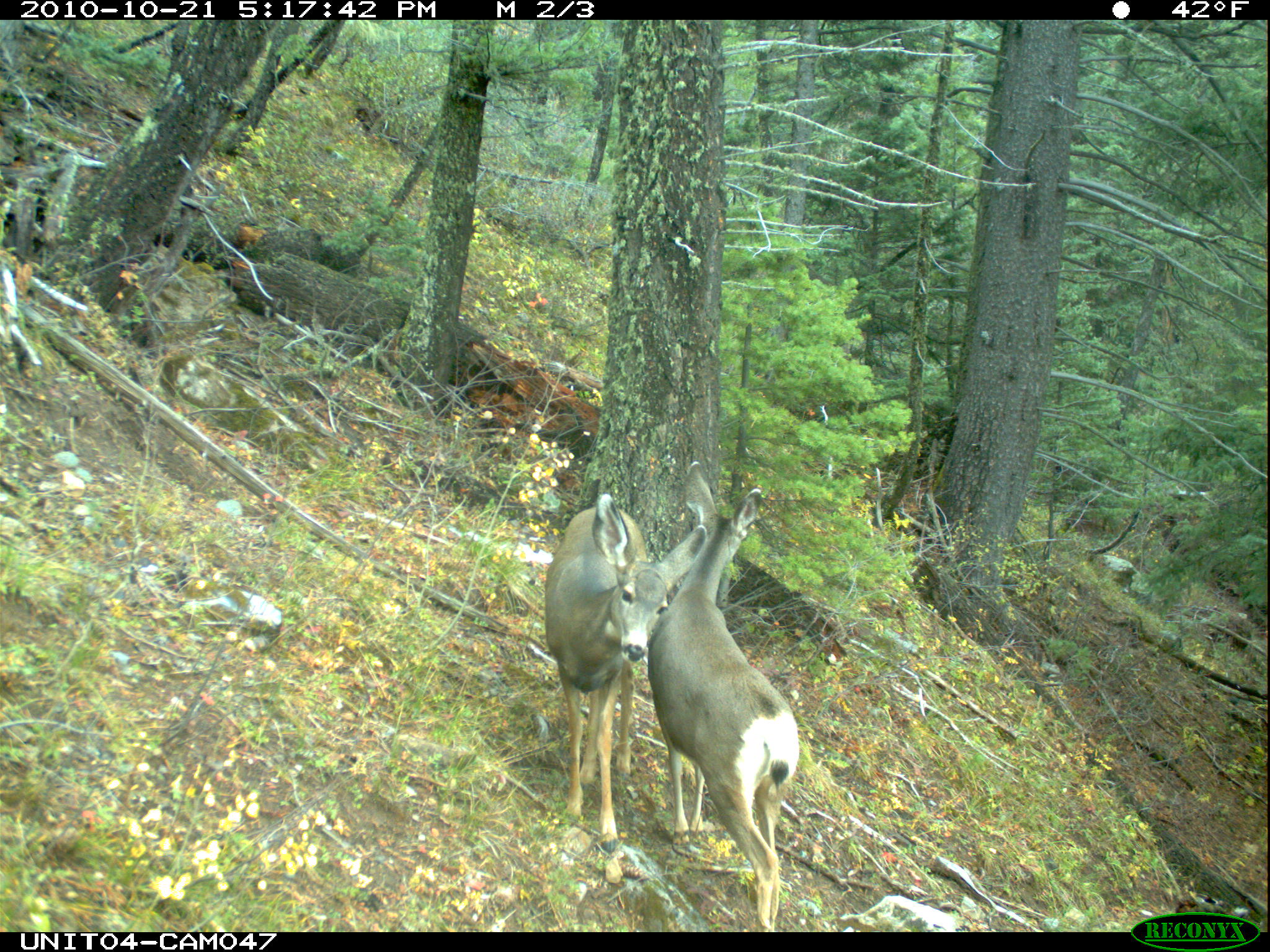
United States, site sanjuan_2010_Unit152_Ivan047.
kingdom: Animalia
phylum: Chordata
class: Mammalia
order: Artiodactyla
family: Cervidae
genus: Odocoileus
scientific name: Odocoileus hemionus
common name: mule deer